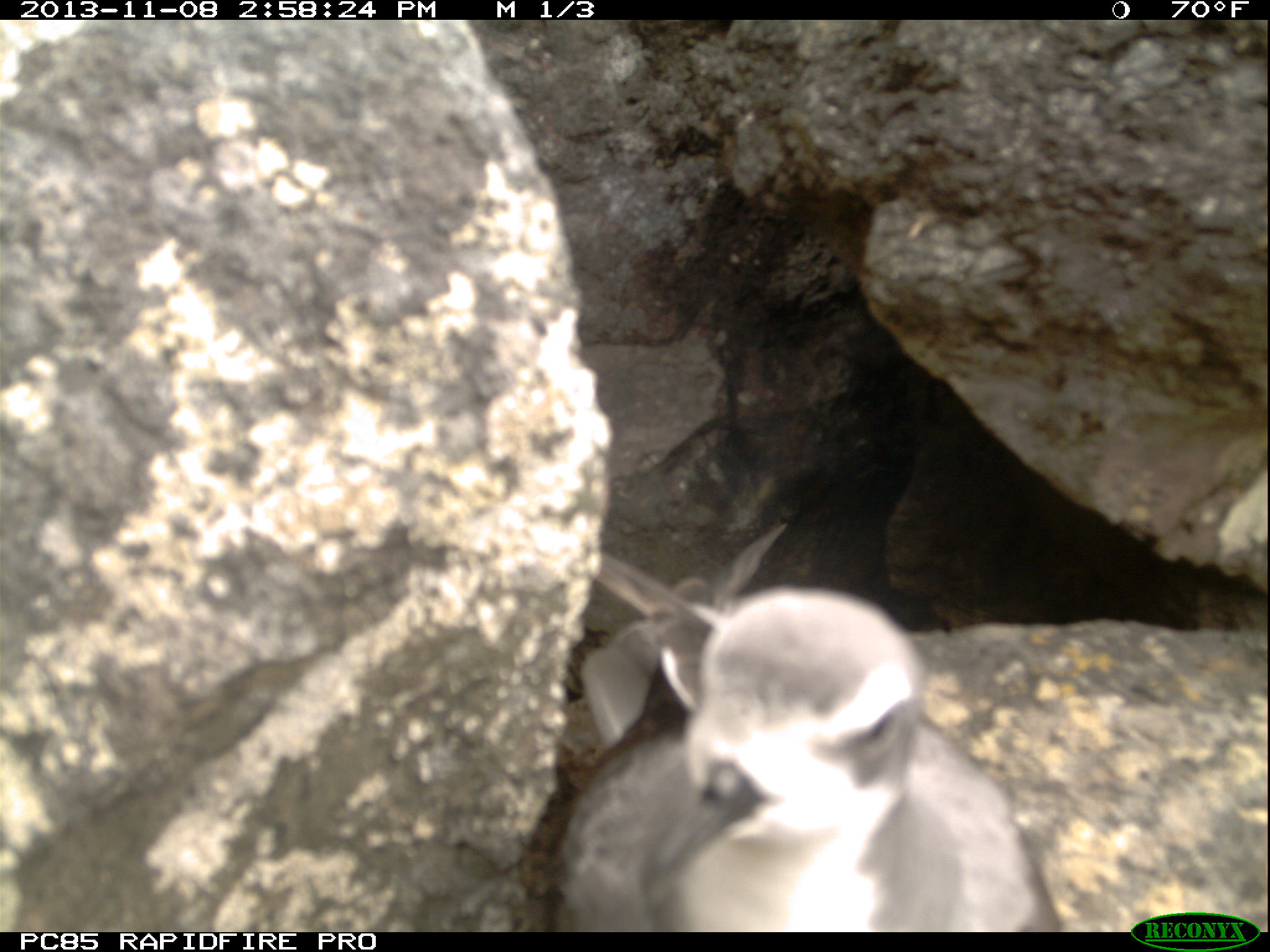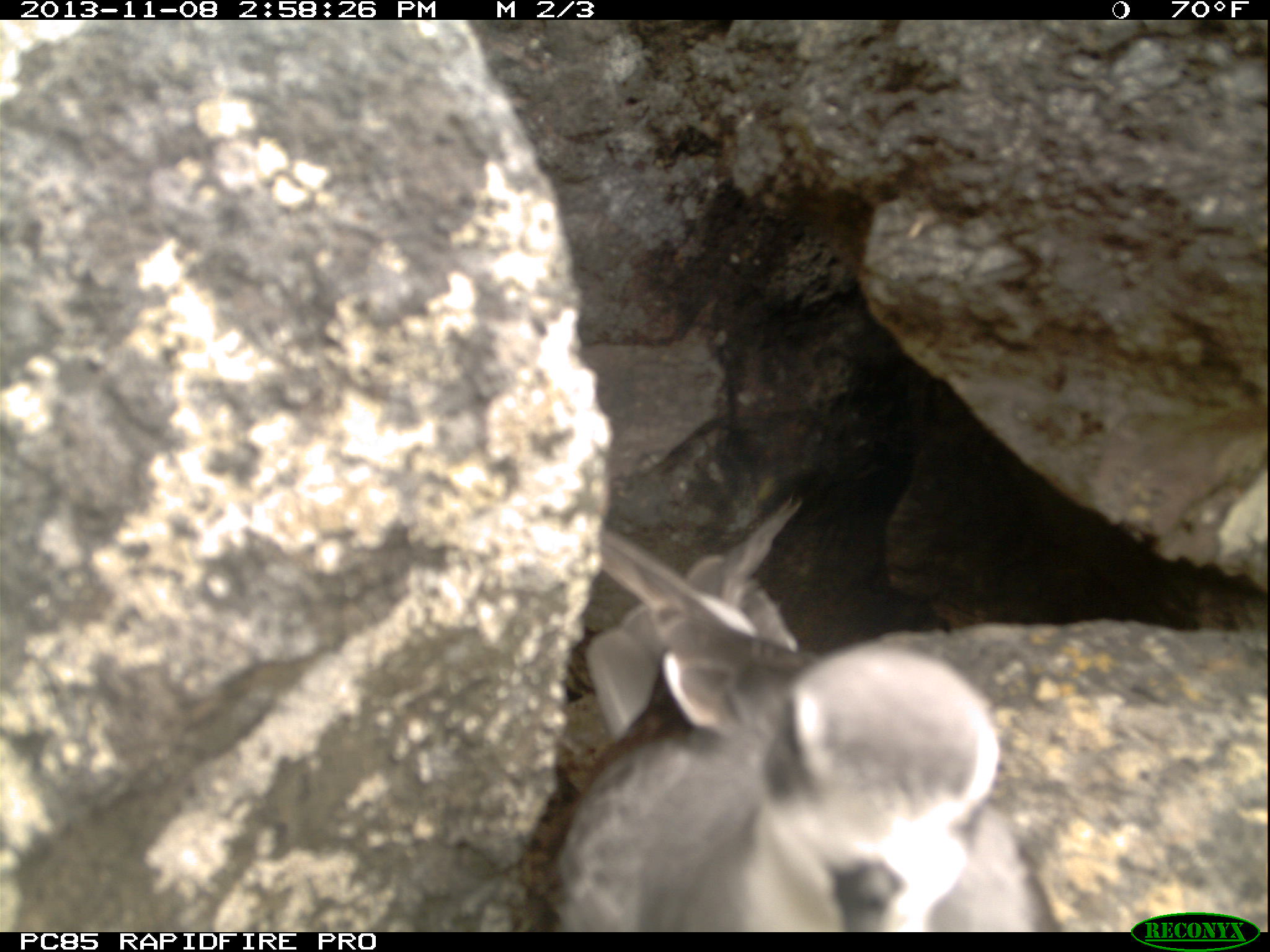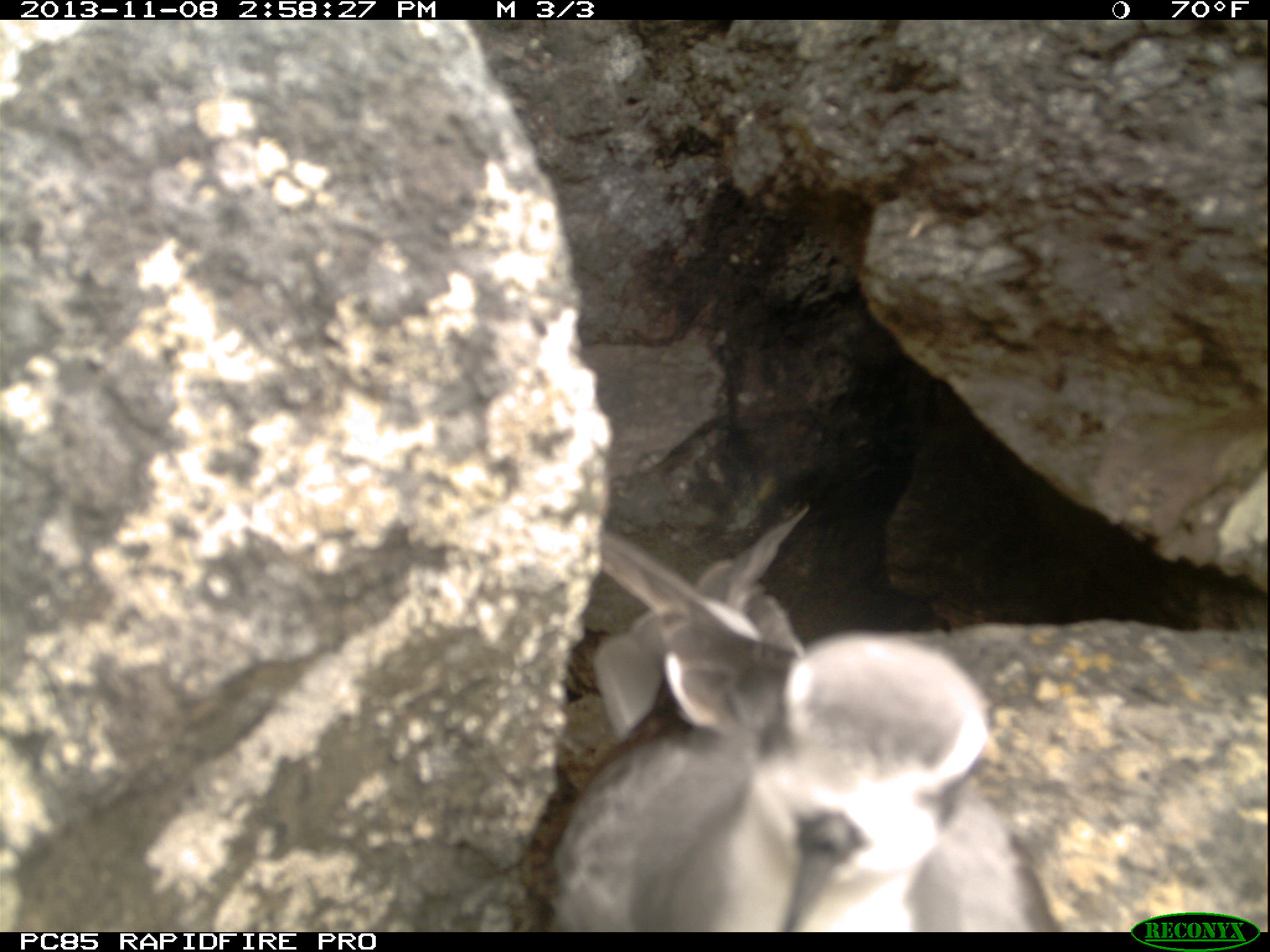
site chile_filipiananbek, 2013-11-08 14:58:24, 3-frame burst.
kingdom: Animalia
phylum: Chordata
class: Aves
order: Procellariiformes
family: Procellariidae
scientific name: Procellariidae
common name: petrel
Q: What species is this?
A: Petrel (Procellariidae).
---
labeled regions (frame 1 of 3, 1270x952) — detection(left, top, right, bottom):
petrel: detection(527, 523, 1057, 932)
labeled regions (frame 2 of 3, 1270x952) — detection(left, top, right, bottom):
petrel: detection(537, 500, 1055, 929)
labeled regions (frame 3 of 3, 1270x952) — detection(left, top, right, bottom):
petrel: detection(519, 500, 1057, 929)